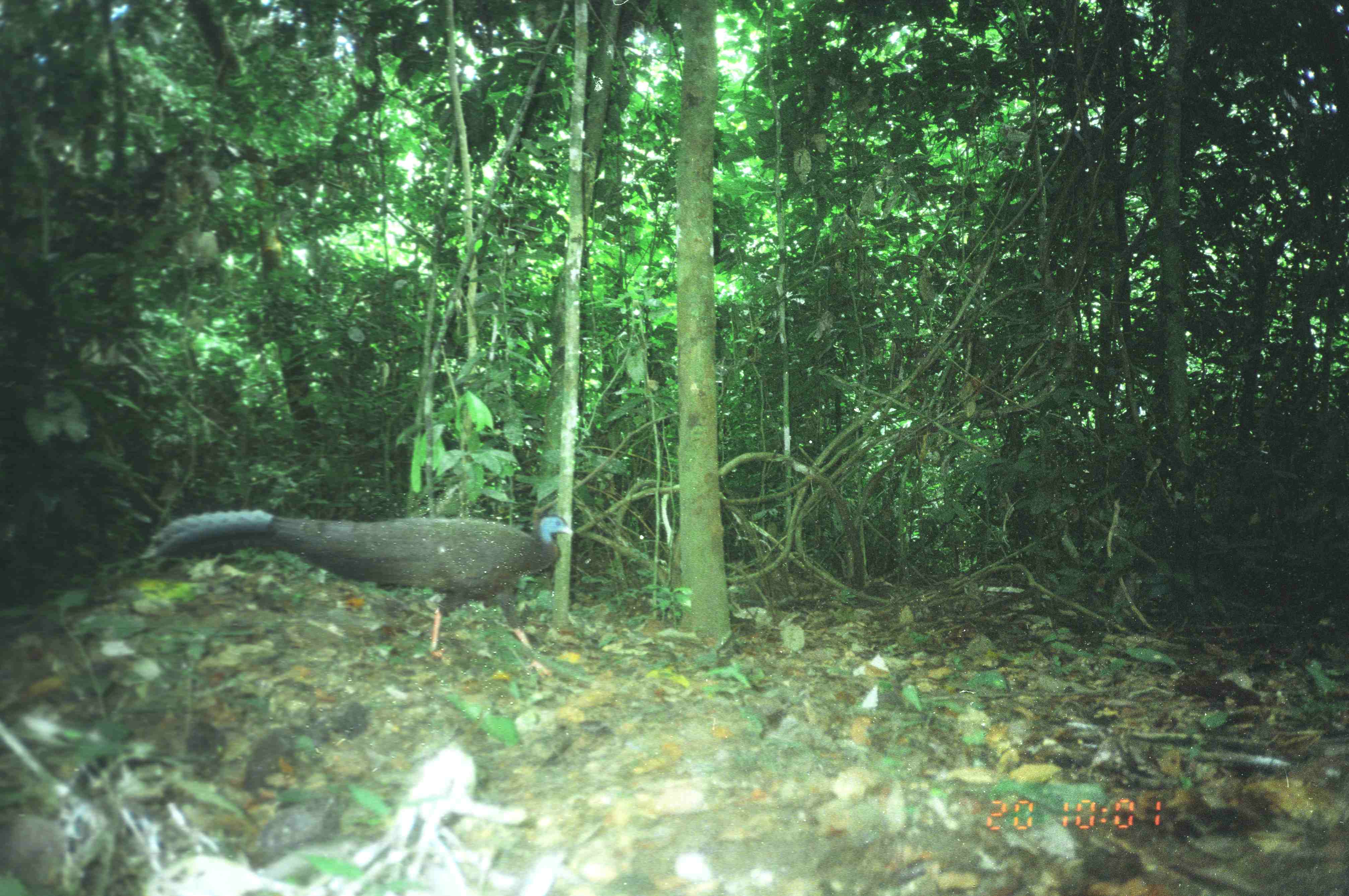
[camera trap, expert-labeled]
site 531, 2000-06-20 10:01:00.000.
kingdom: Animalia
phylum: Chordata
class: Aves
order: Galliformes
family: Phasianidae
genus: Argusianus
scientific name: Argusianus argus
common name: great argus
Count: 1.